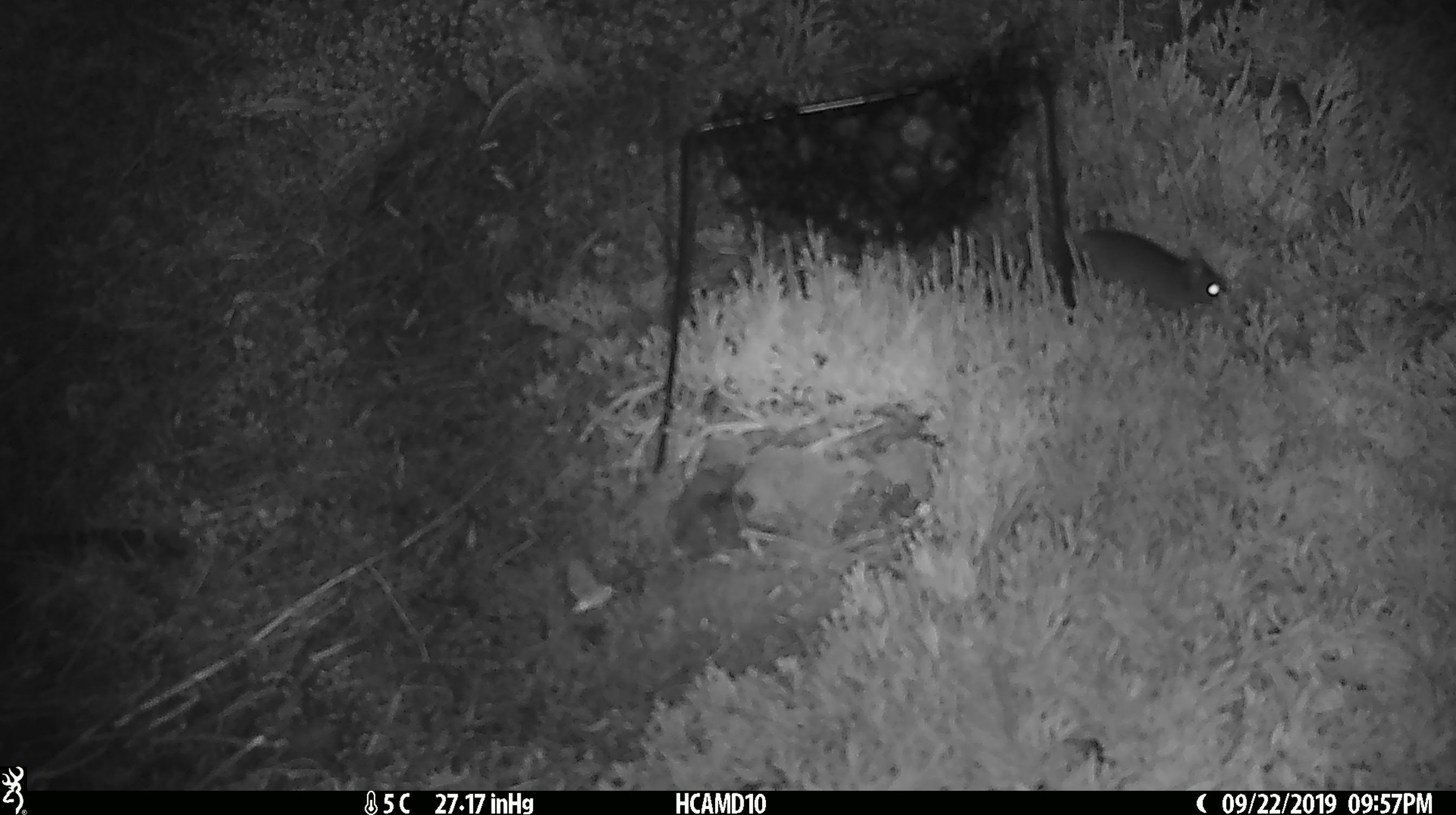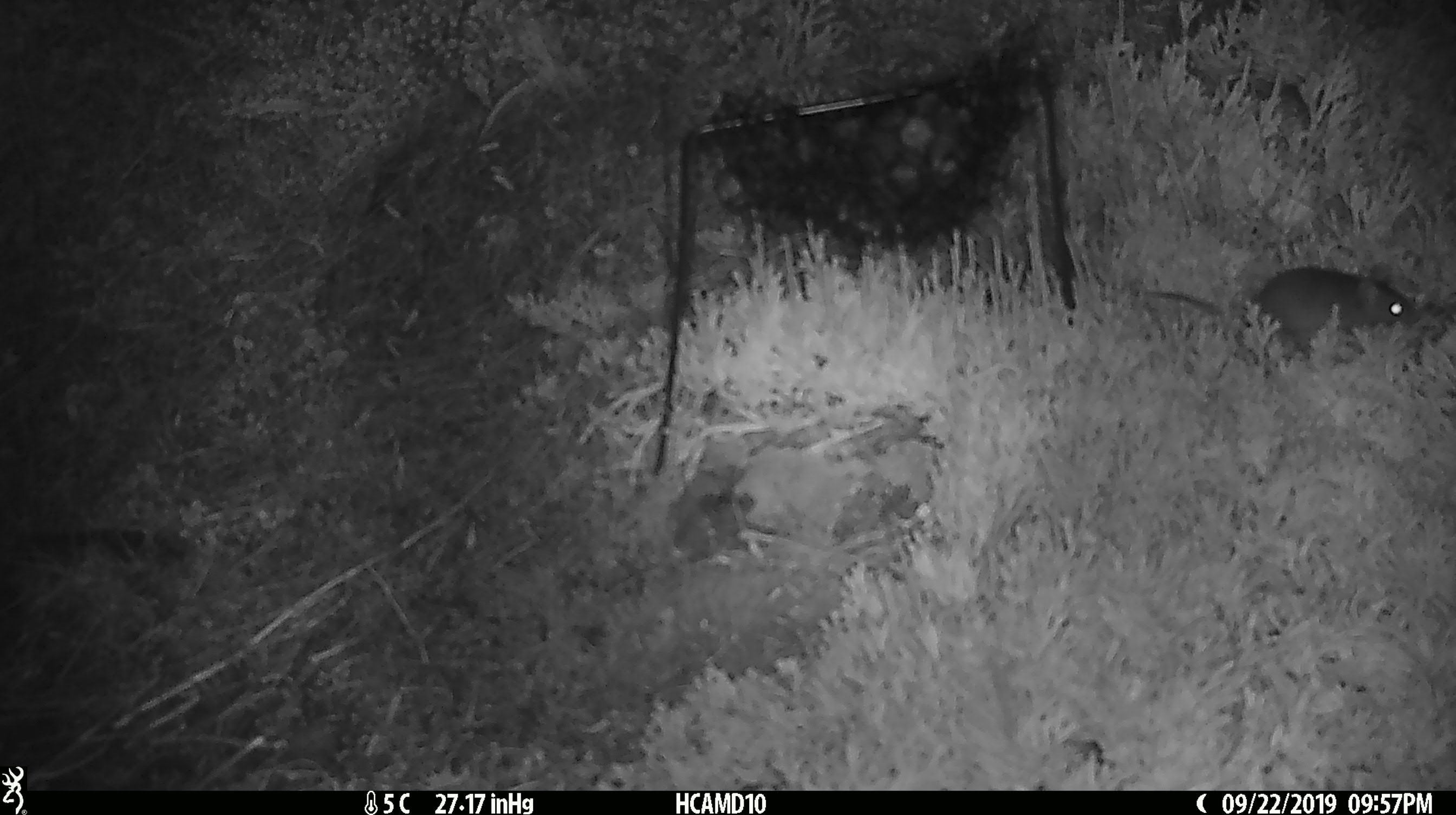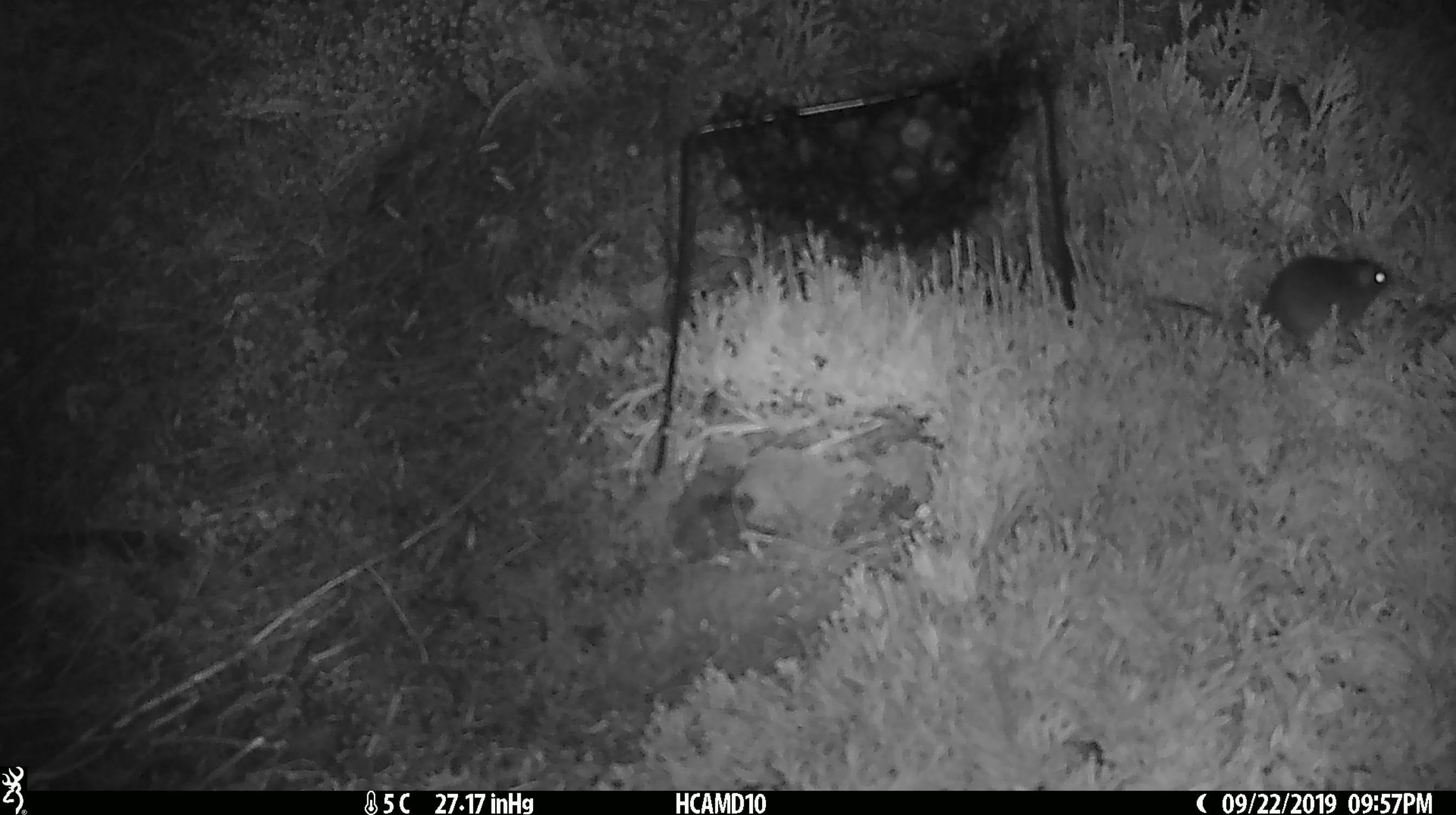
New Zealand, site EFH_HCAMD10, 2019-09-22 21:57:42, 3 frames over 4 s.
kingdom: Animalia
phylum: Chordata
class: Mammalia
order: Rodentia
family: Muridae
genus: Mus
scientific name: Mus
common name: mouse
Mouse (Mus).